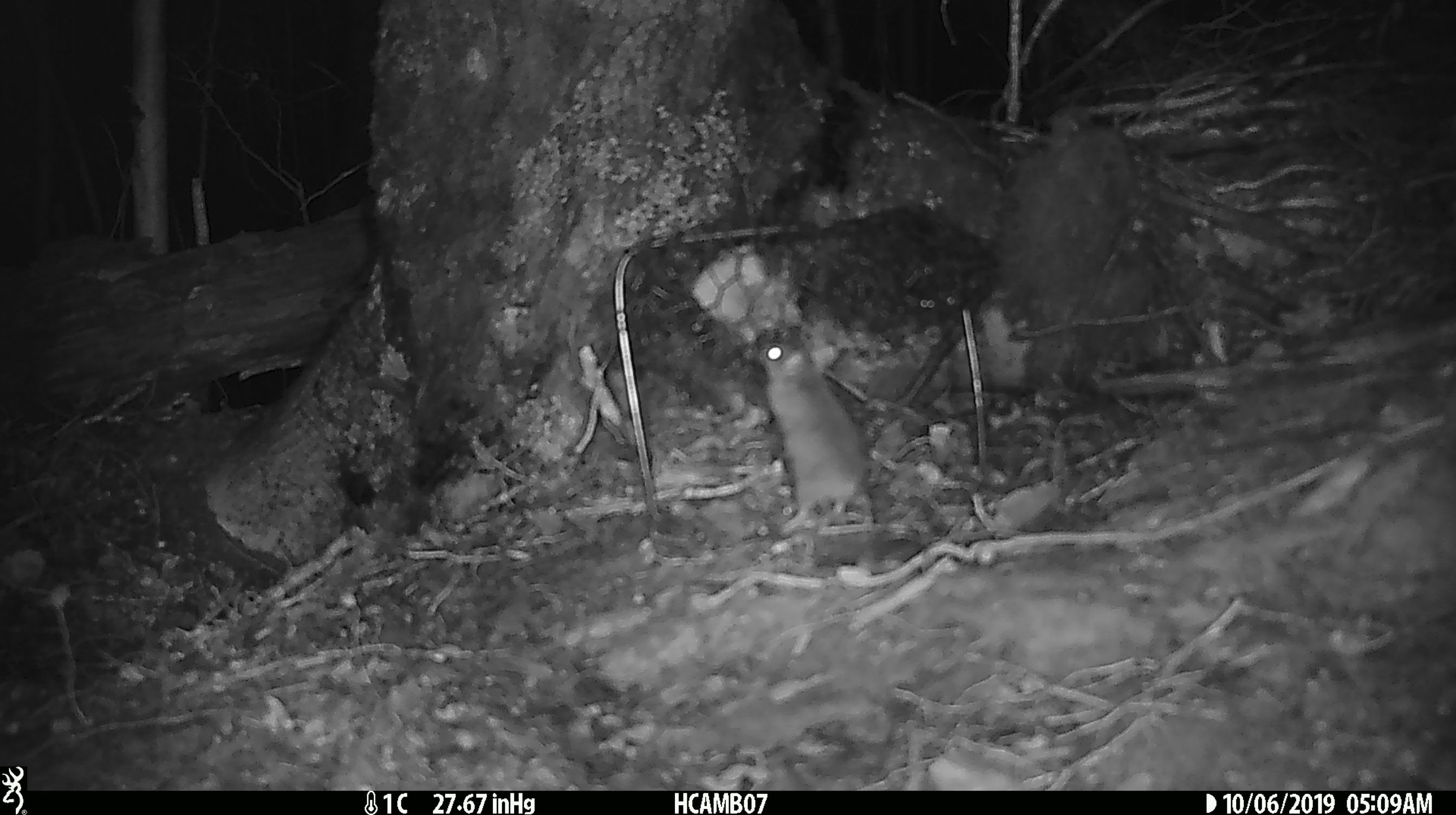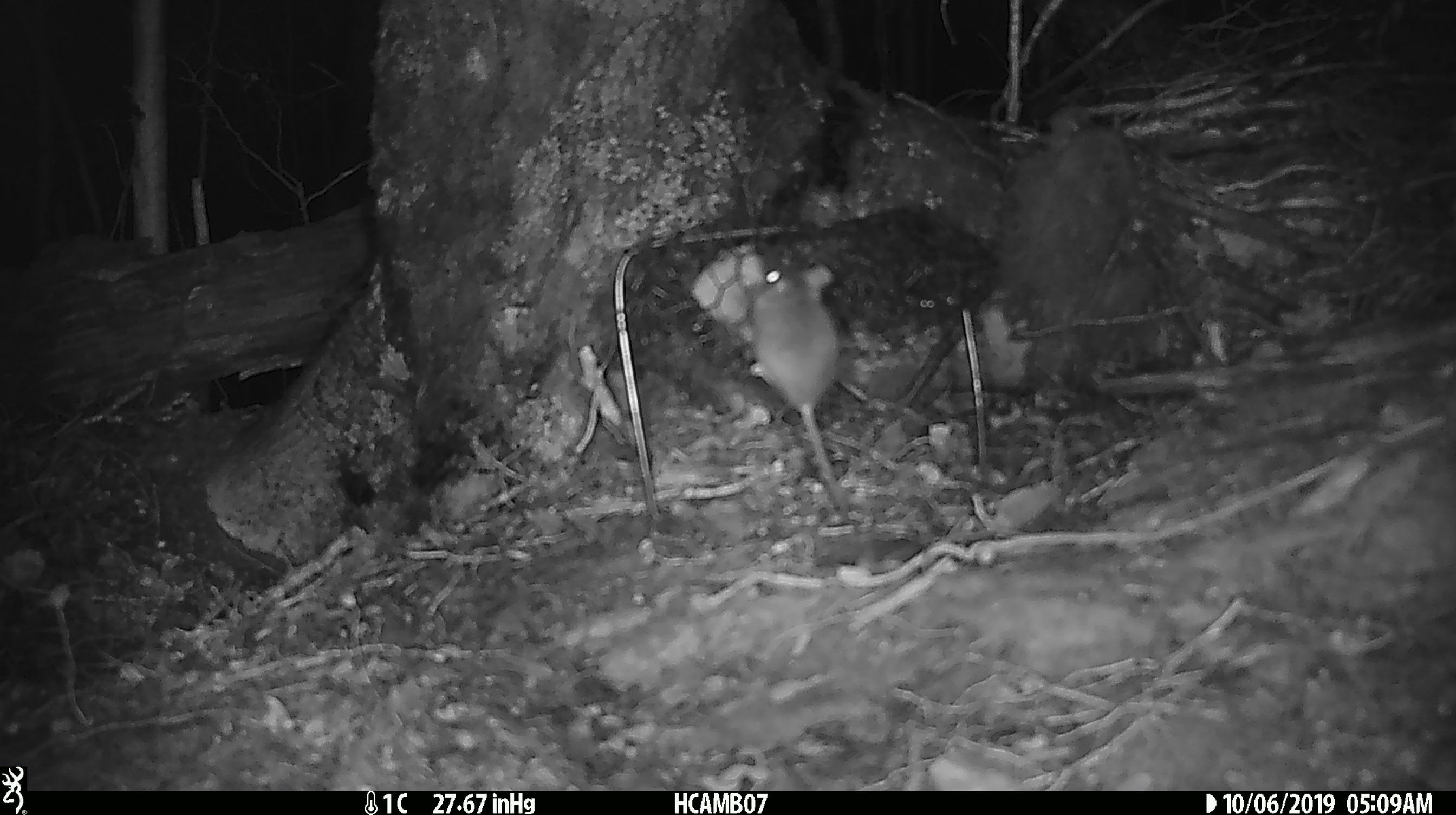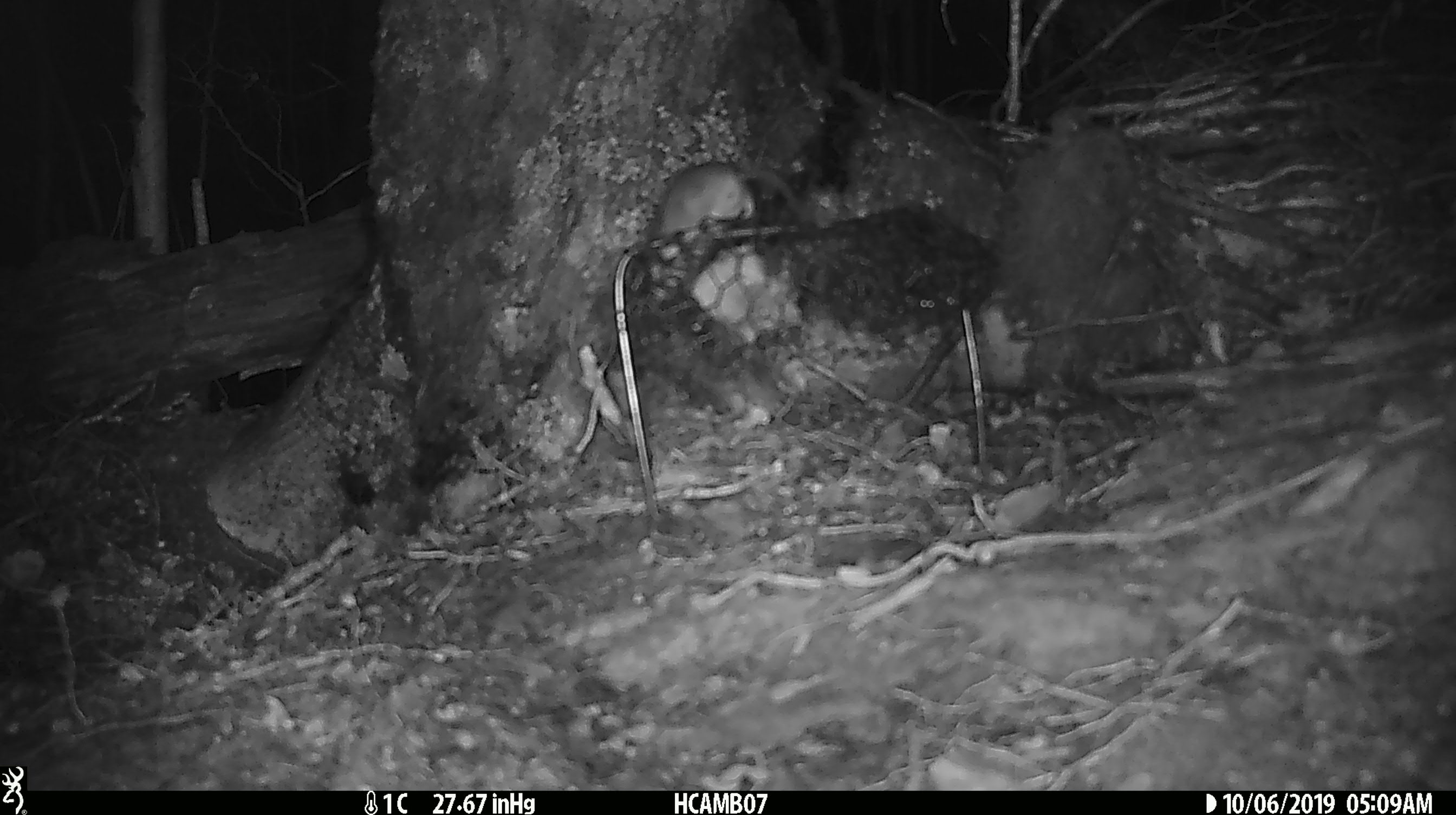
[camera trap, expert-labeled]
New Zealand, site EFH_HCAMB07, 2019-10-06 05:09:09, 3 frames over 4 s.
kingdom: Animalia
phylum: Chordata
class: Mammalia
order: Rodentia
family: Muridae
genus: Mus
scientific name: Mus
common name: mouse